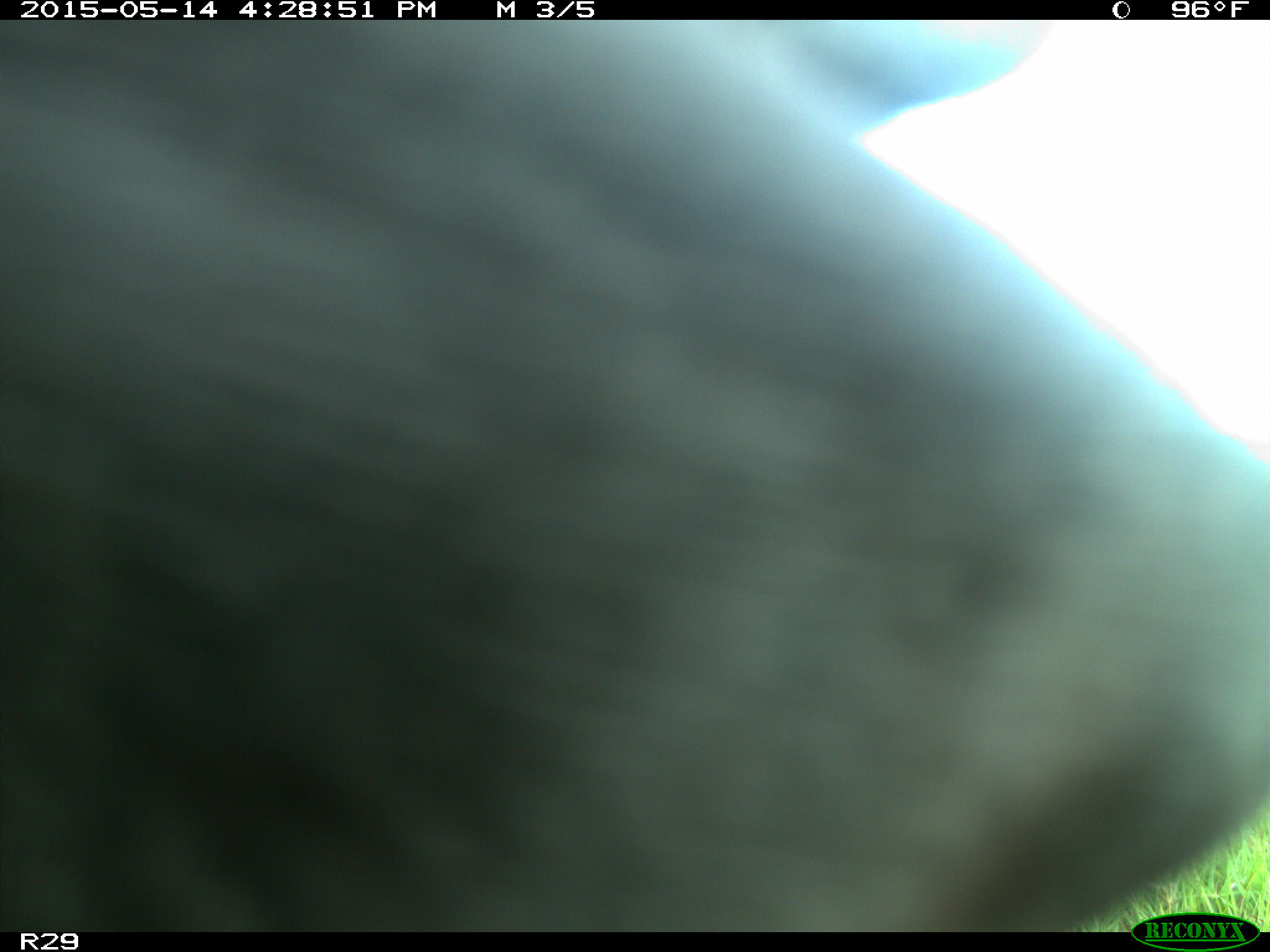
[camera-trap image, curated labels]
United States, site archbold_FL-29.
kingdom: Animalia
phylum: Chordata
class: Mammalia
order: Artiodactyla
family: Bovidae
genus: Bos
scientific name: Bos taurus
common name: domestic cow